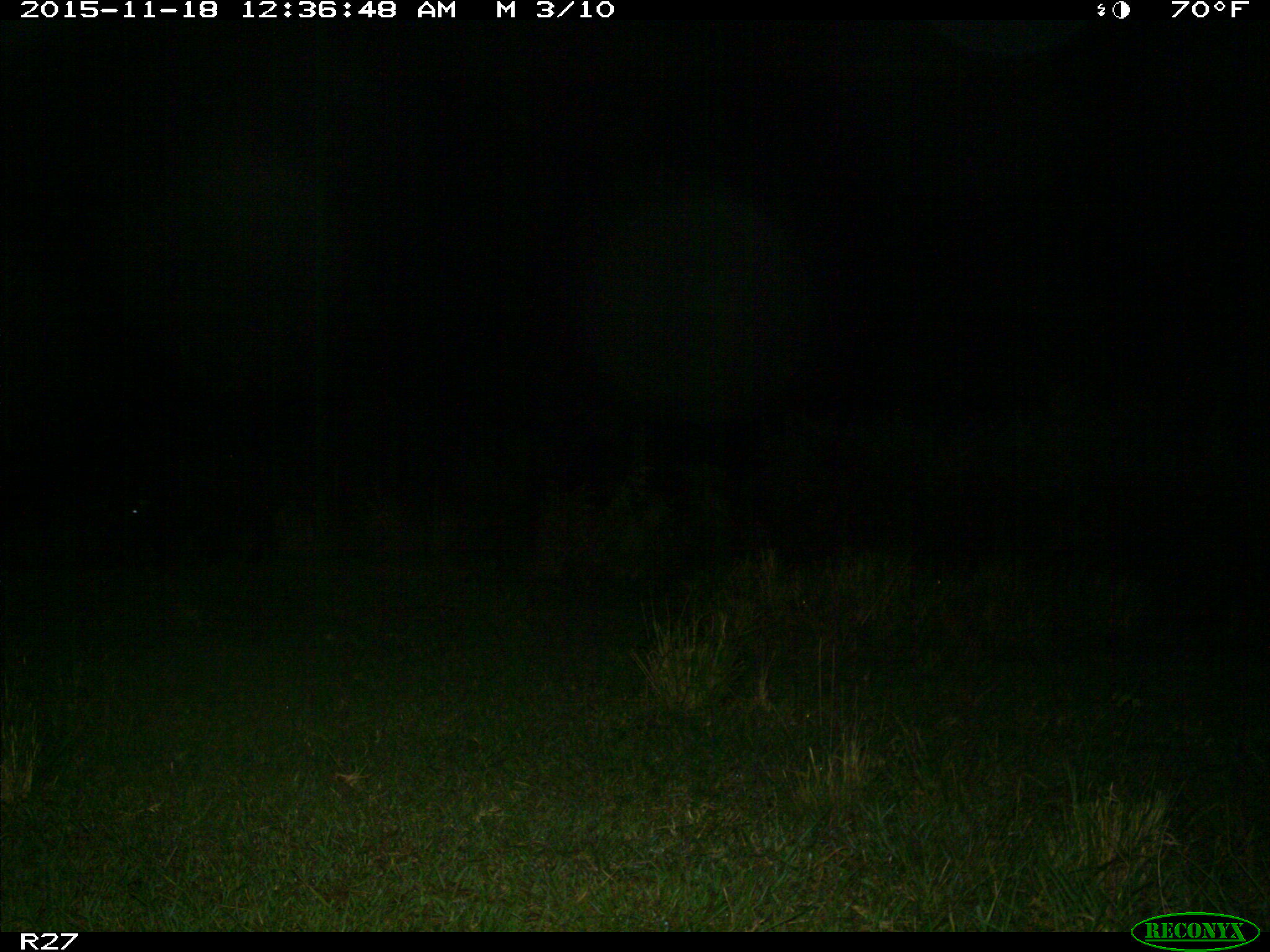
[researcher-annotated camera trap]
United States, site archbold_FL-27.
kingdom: Animalia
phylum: Chordata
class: Mammalia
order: Artiodactyla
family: Suidae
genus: Sus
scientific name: Sus scrofa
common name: wild boar